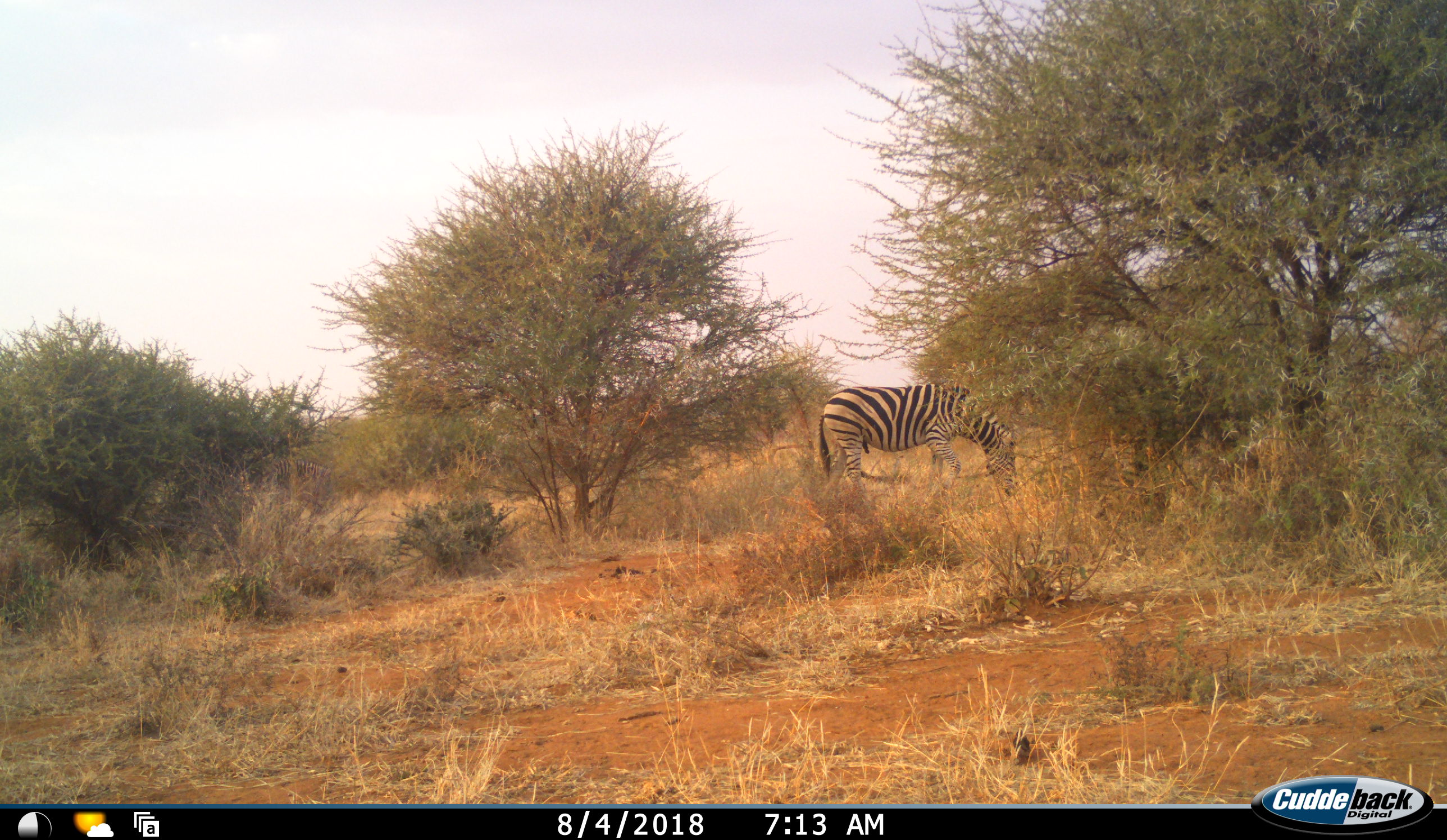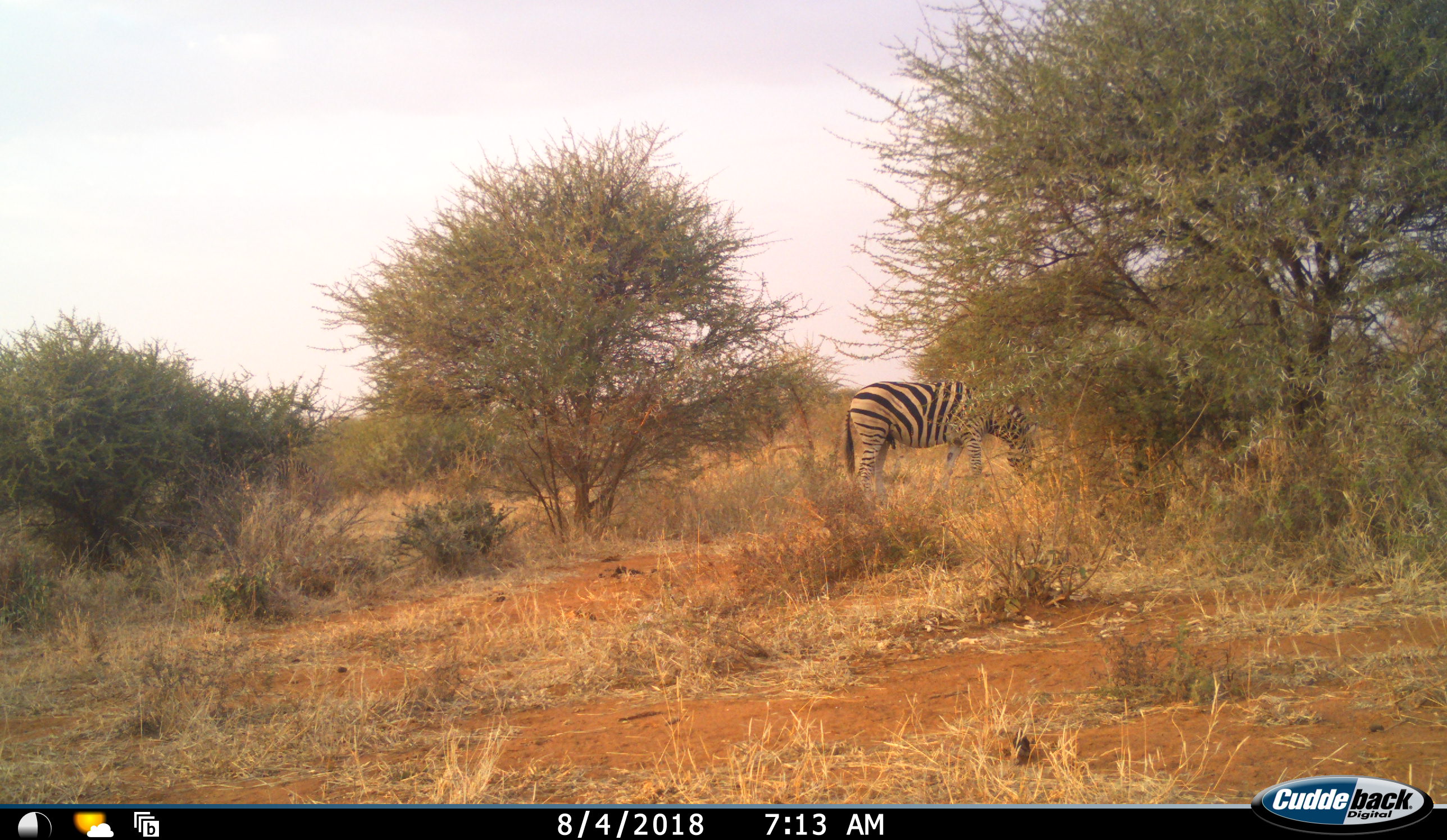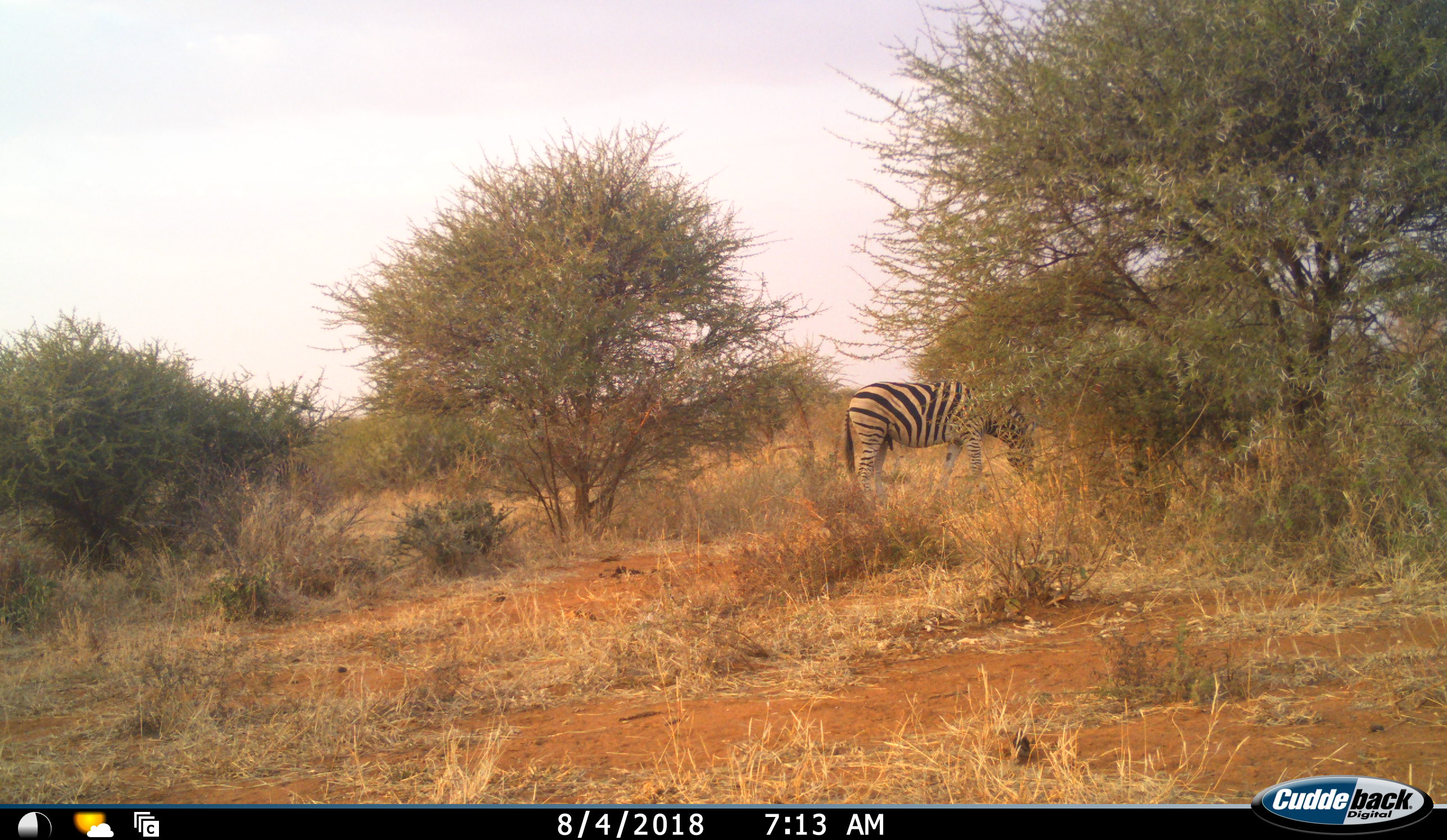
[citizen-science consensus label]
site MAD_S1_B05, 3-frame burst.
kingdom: Animalia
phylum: Chordata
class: Mammalia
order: Perissodactyla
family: Equidae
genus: Equus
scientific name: Equus quagga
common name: plains zebra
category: zebraplains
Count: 1.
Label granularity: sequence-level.